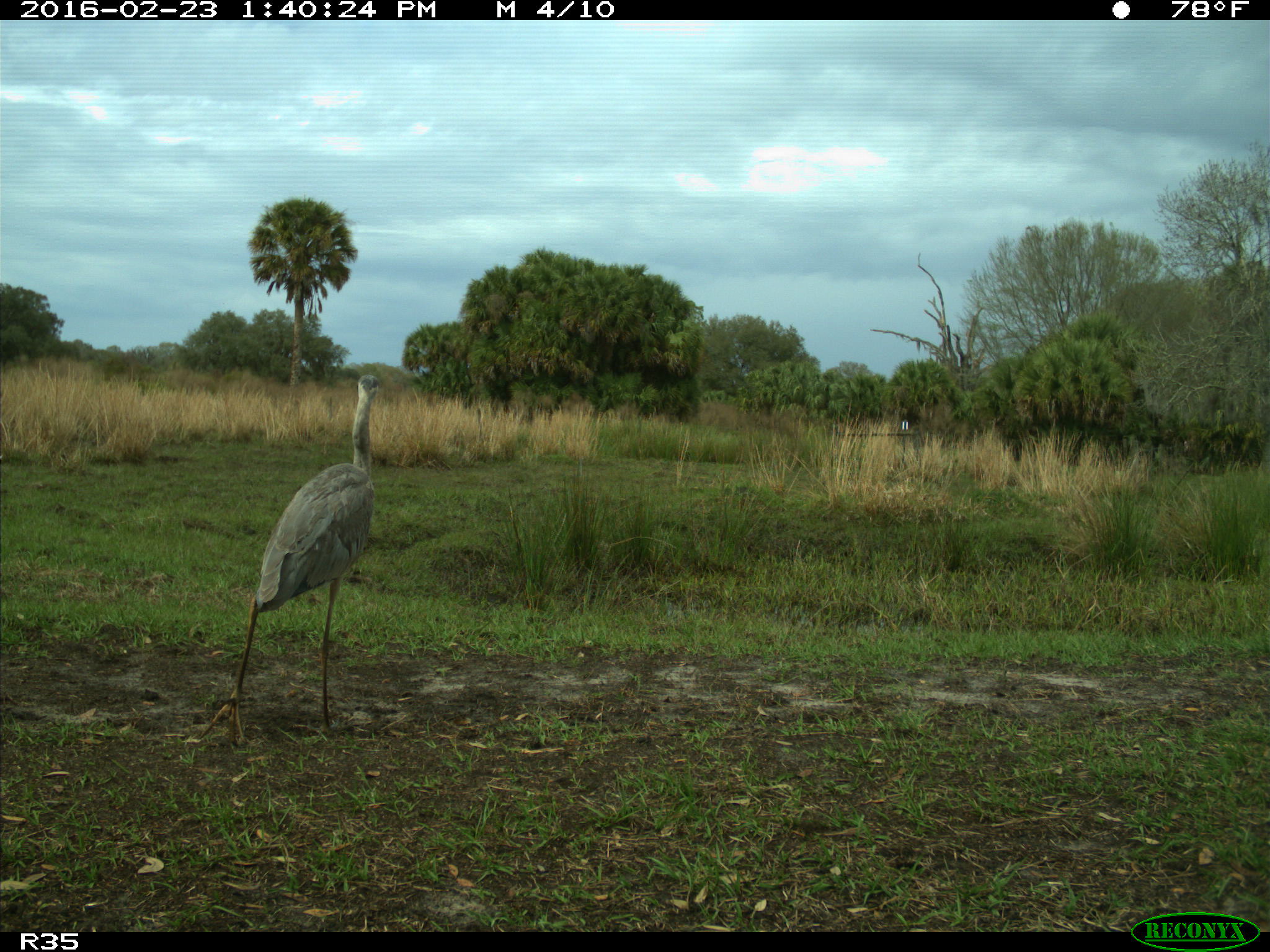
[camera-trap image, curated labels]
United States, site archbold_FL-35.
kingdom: Animalia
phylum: Chordata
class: Aves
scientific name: Aves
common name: birds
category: unidentified bird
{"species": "unidentified bird (birds) (Aves)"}